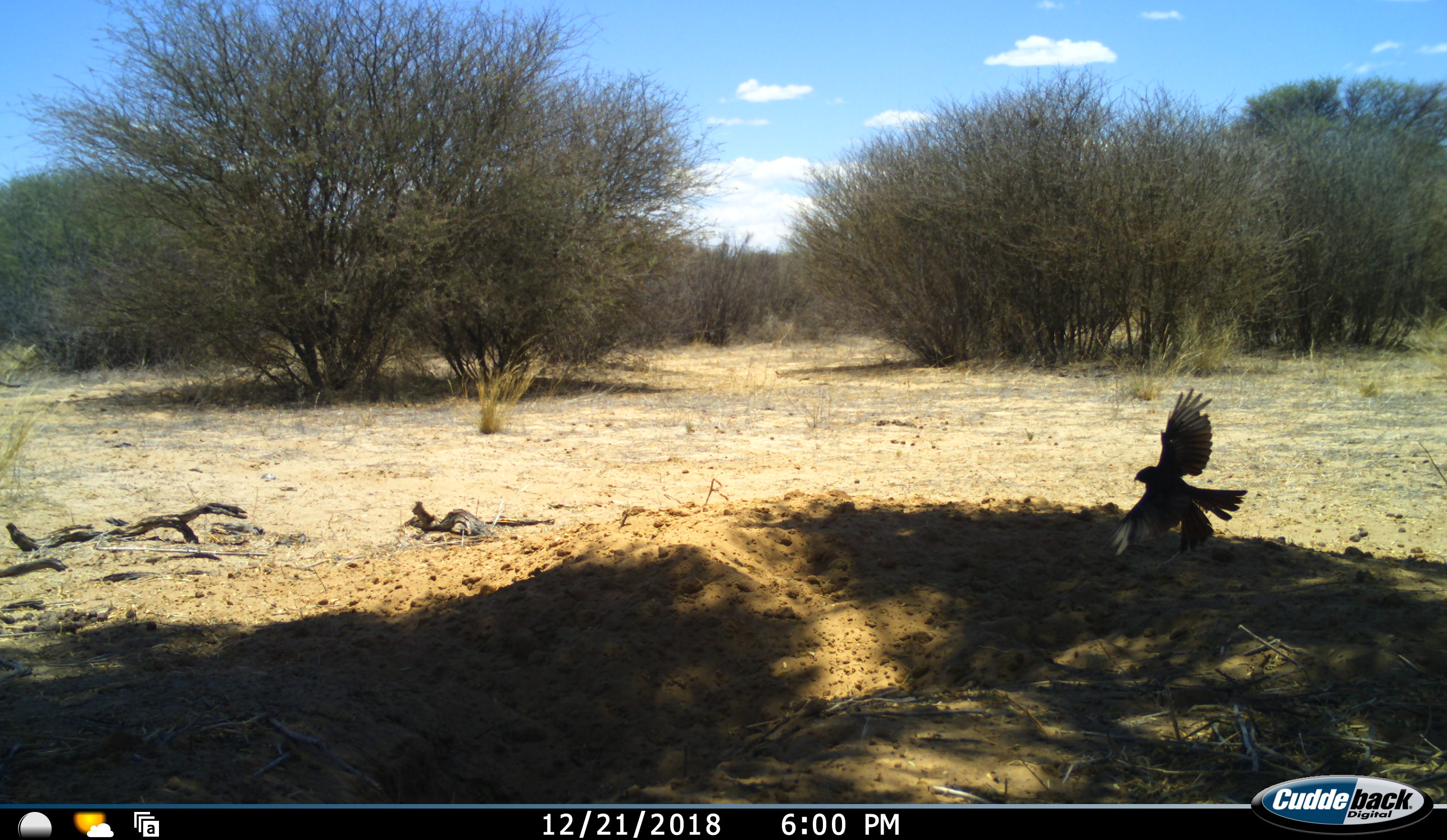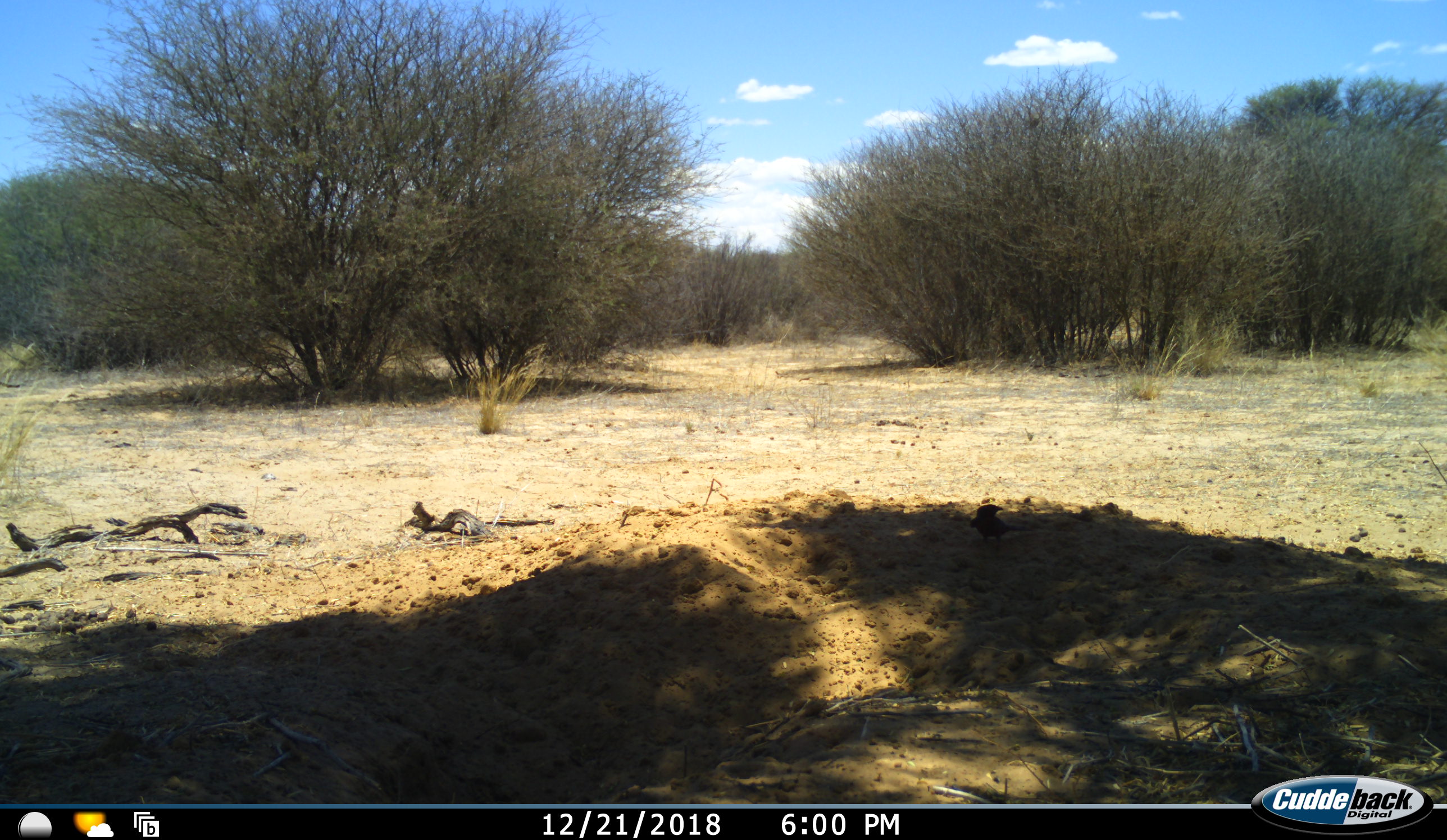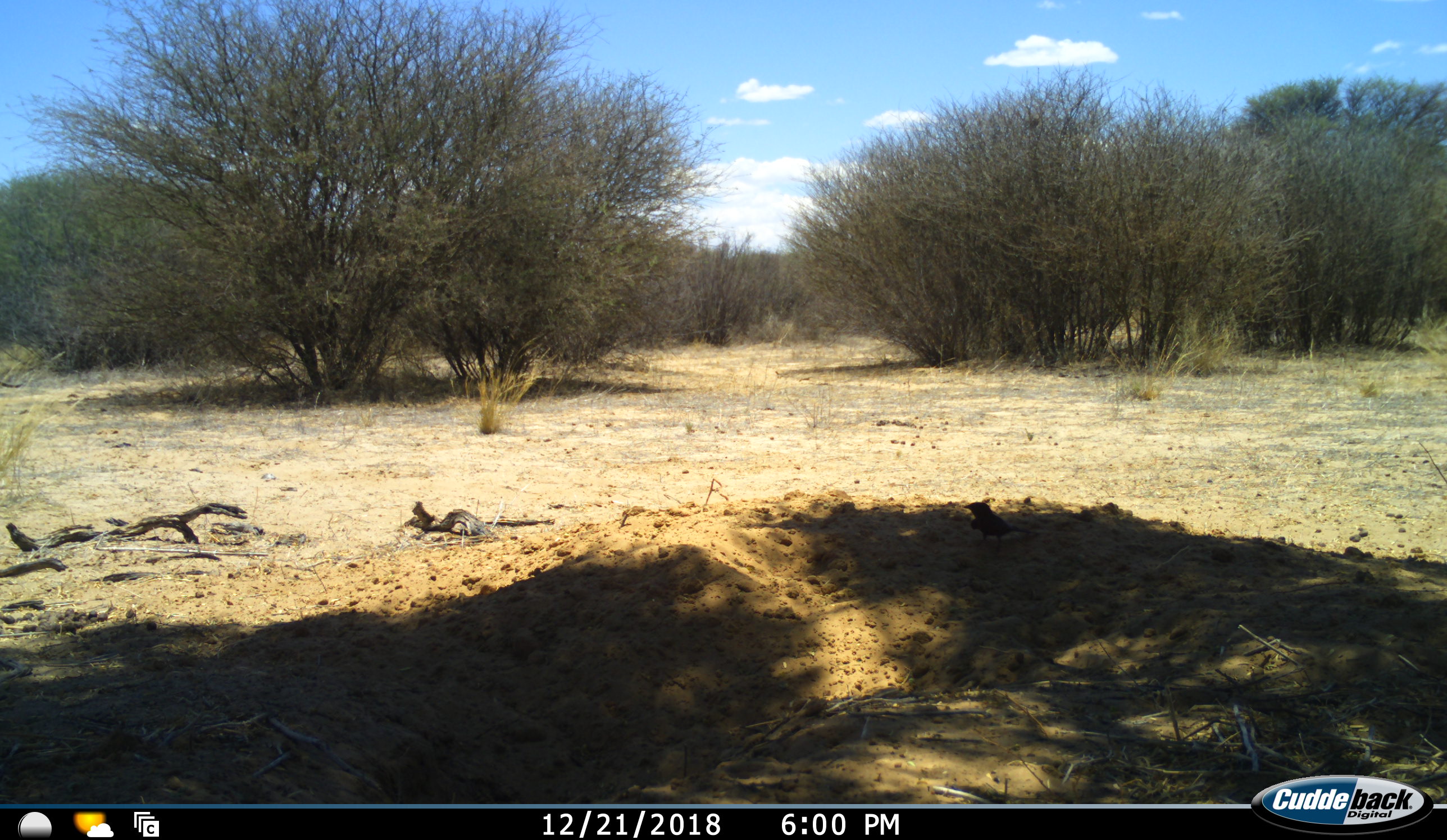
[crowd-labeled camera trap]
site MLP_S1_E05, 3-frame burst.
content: unidentified animal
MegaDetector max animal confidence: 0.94